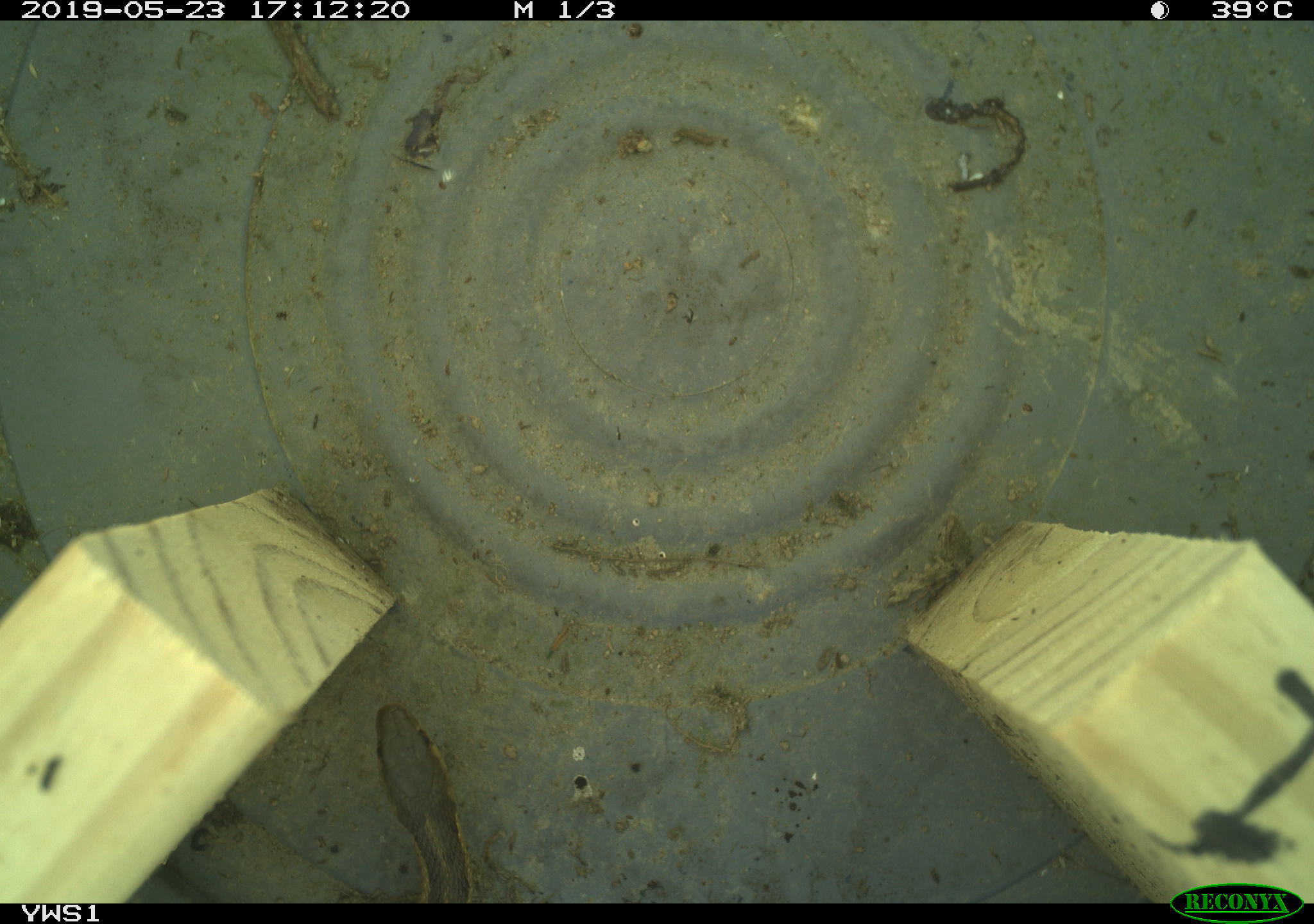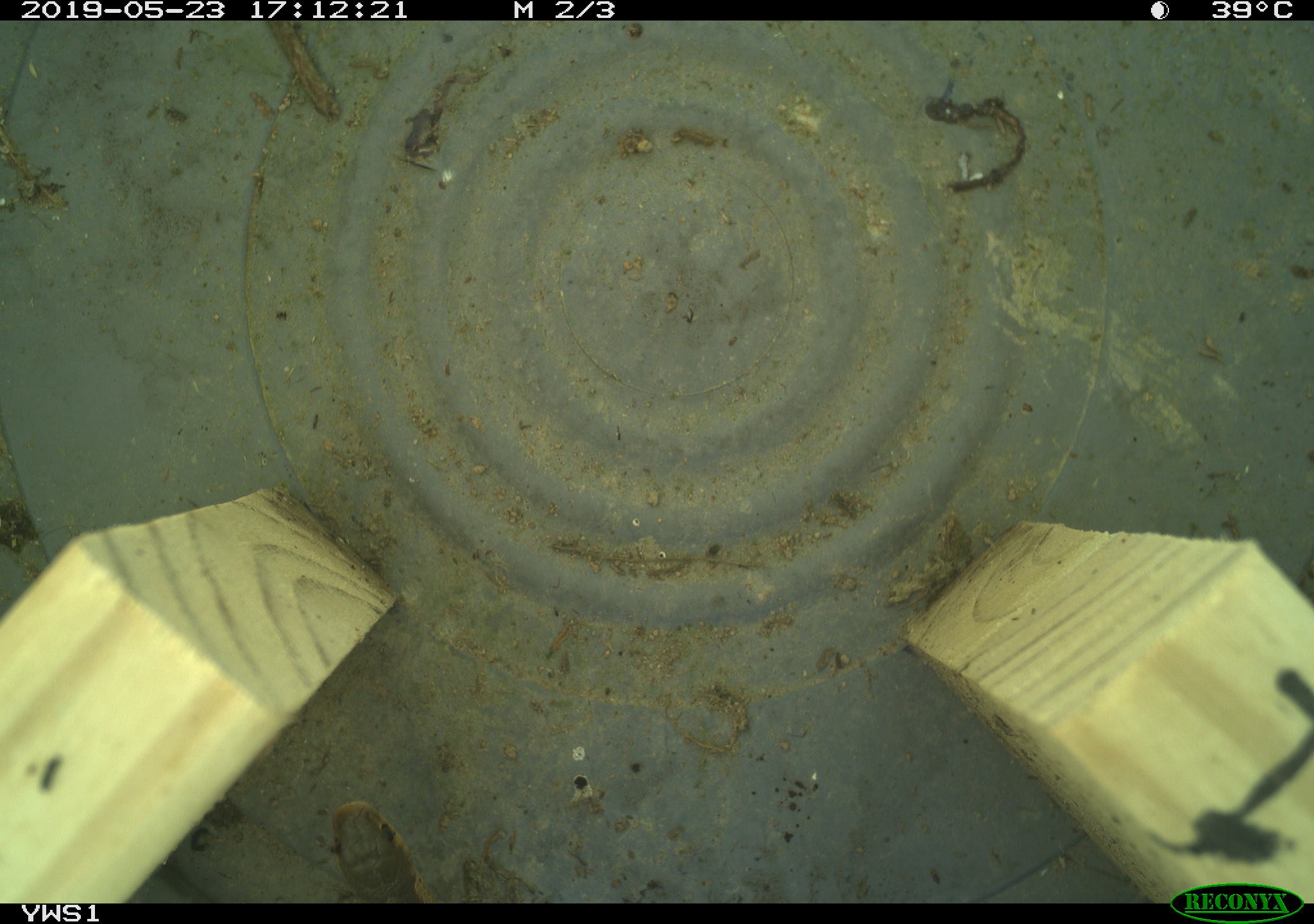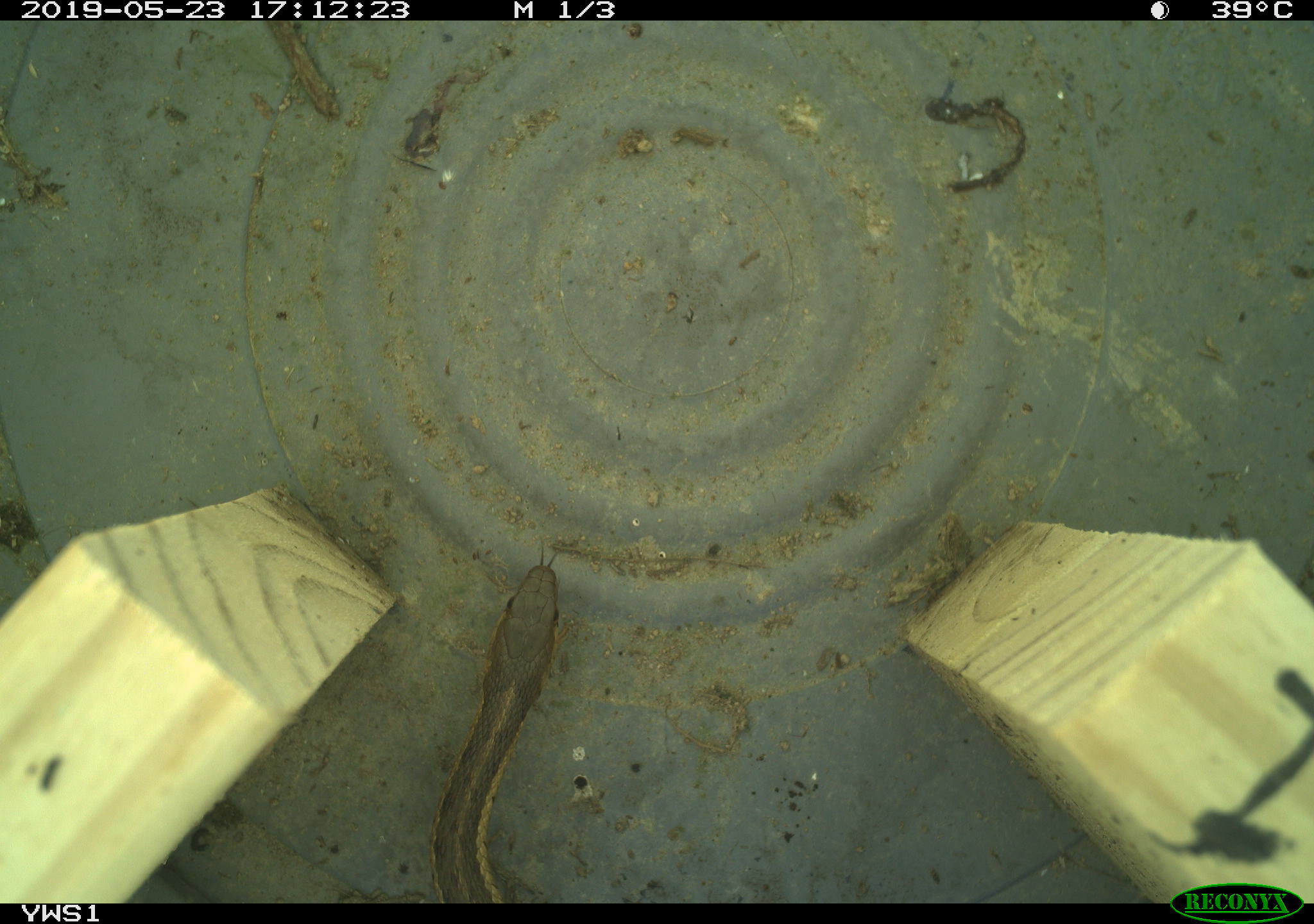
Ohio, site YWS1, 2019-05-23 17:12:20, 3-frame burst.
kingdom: Animalia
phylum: Chordata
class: Reptilia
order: Squamata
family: Colubridae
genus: Thamnophis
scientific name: Thamnophis sirtalis sirtalis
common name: eastern gartersnake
Eastern gartersnake (Thamnophis sirtalis sirtalis).